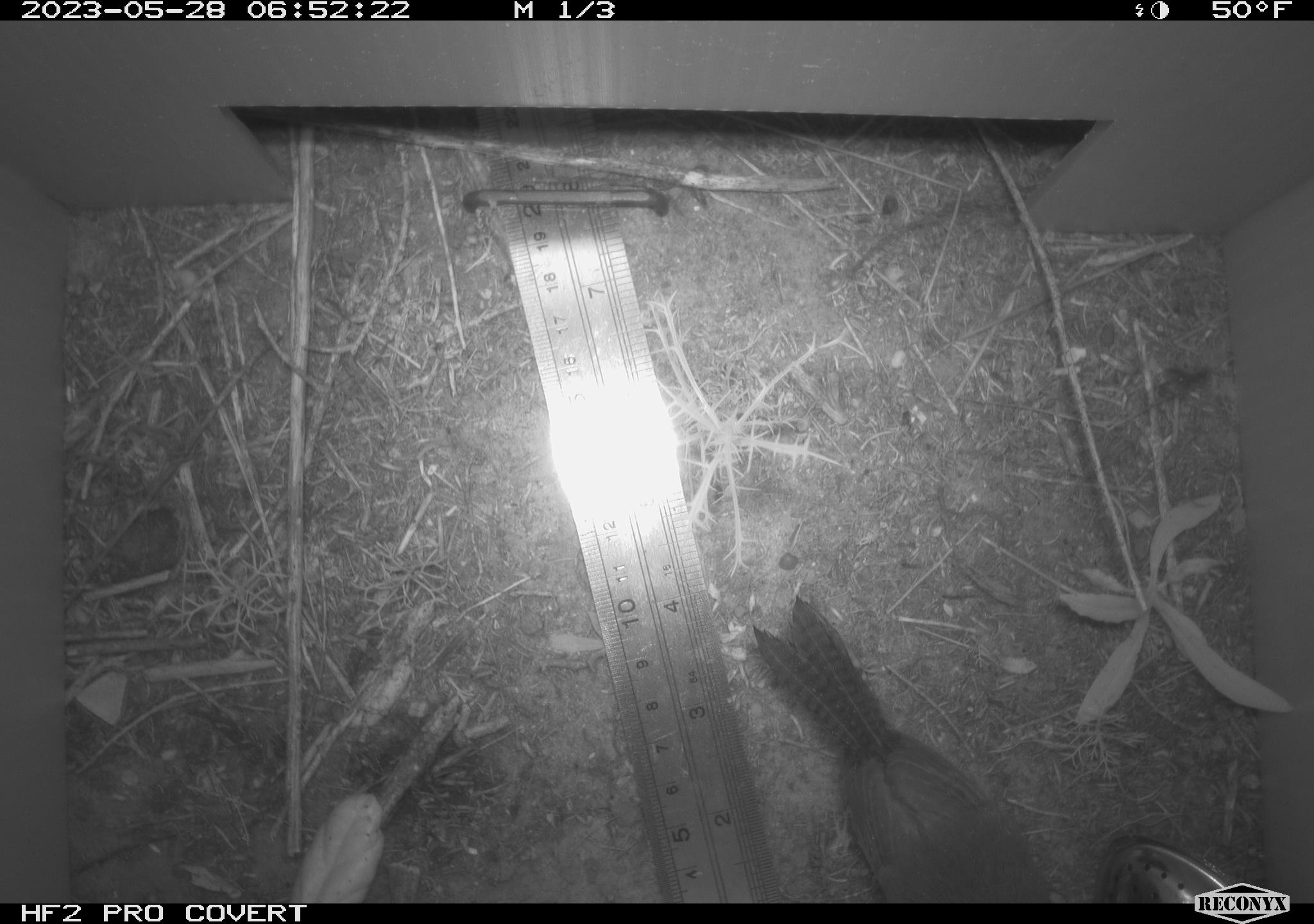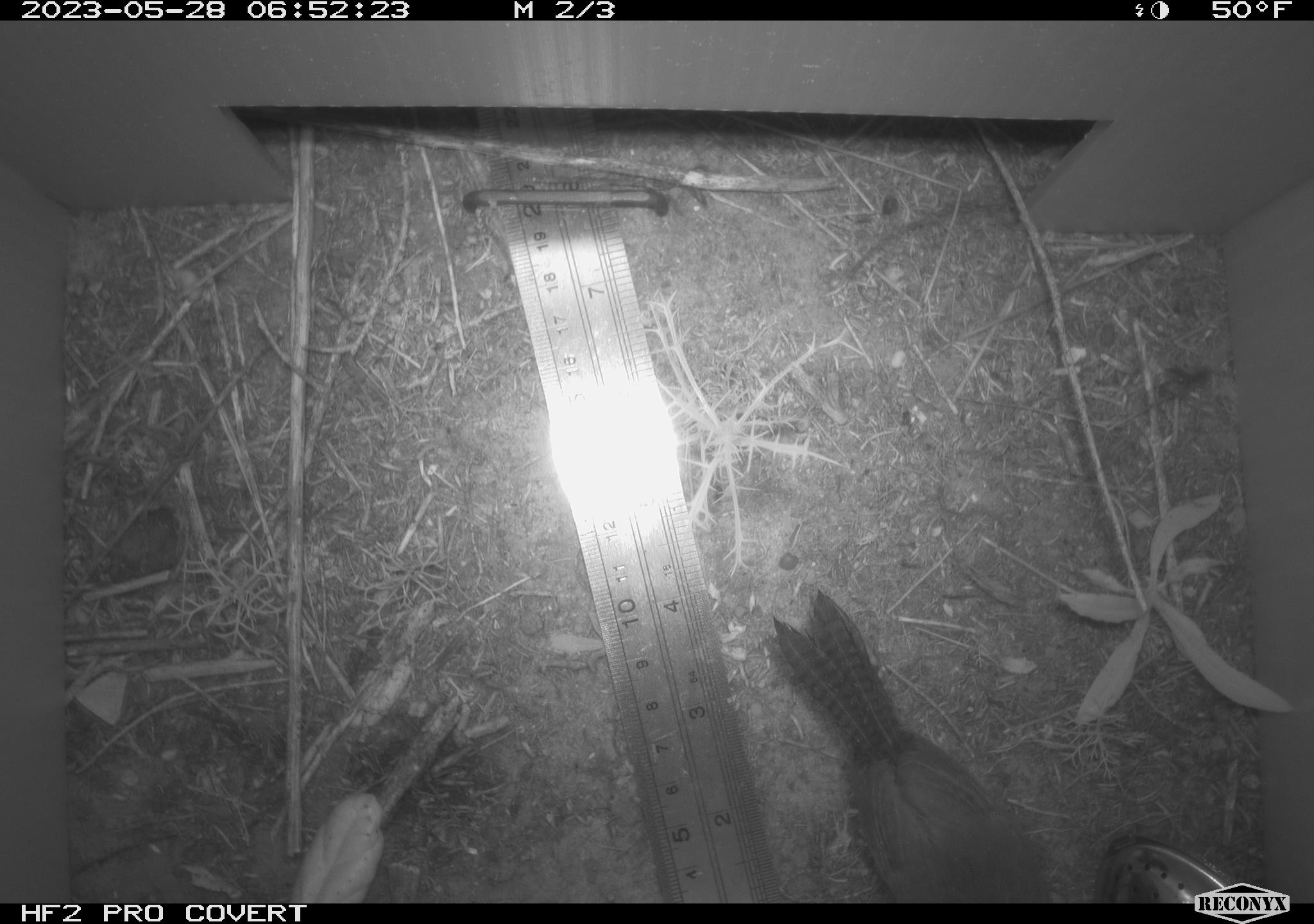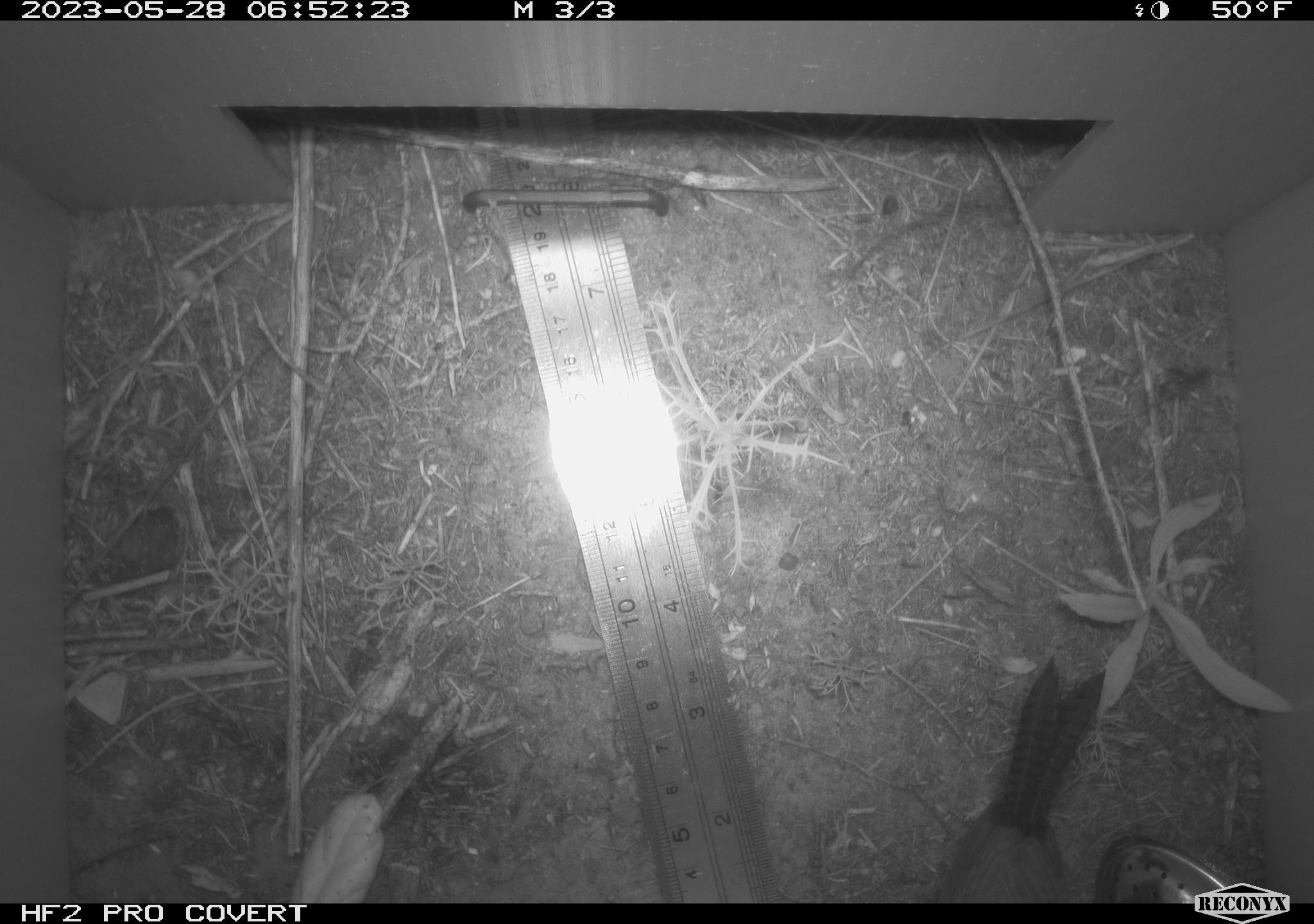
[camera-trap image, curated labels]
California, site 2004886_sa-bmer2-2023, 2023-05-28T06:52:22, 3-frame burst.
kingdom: Animalia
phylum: Chordata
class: Aves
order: Passeriformes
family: Troglodytidae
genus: Thryomanes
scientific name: Thryomanes bewickii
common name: bewick's wren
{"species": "bewick's wren (Thryomanes bewickii)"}